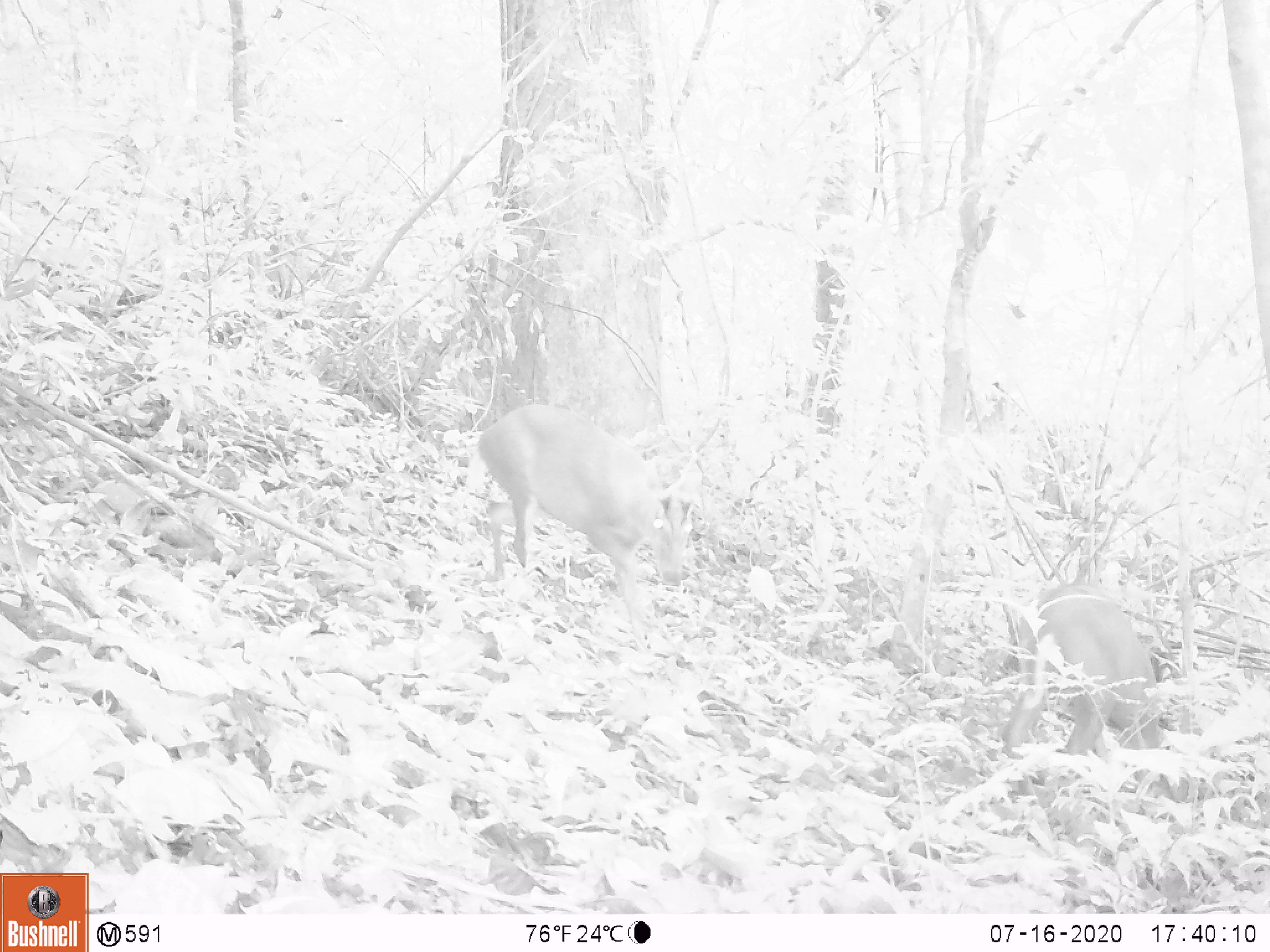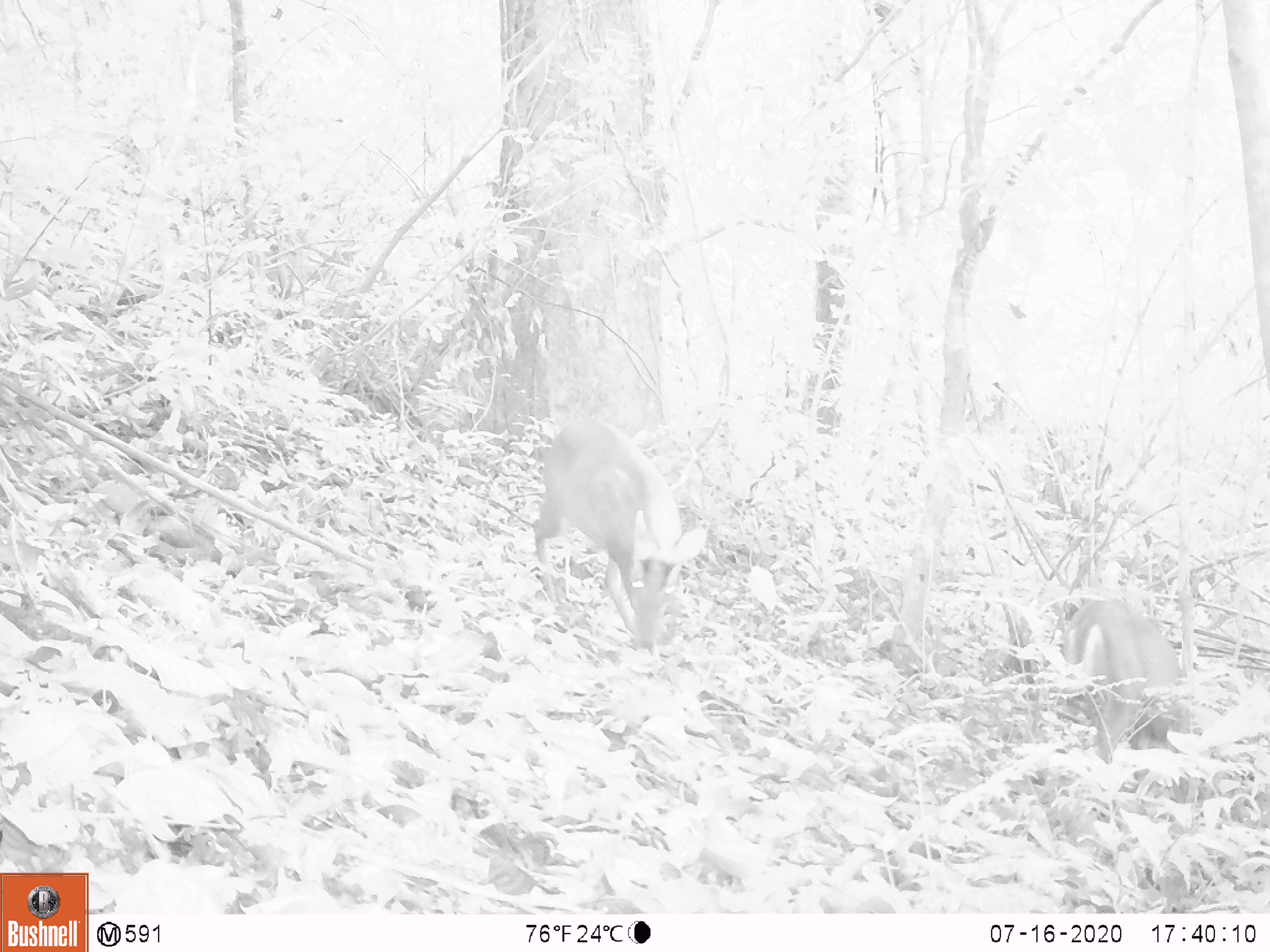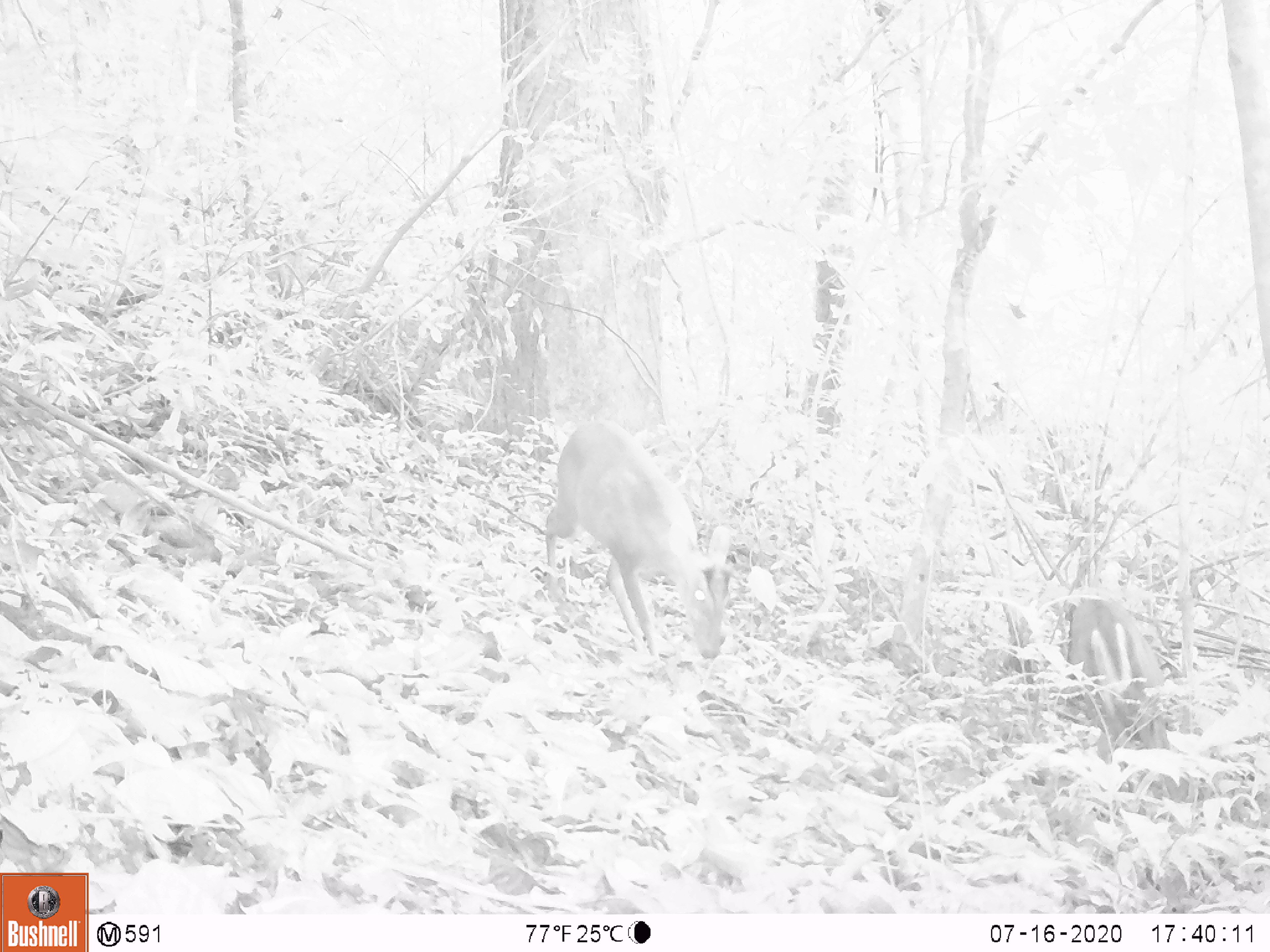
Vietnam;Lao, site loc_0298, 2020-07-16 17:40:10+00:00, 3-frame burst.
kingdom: Animalia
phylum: Chordata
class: Mammalia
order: Artiodactyla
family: Cervidae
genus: Muntiacus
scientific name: Muntiacus rooseveltorum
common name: roosevelt's muntjac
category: roosevelts muntjac group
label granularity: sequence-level